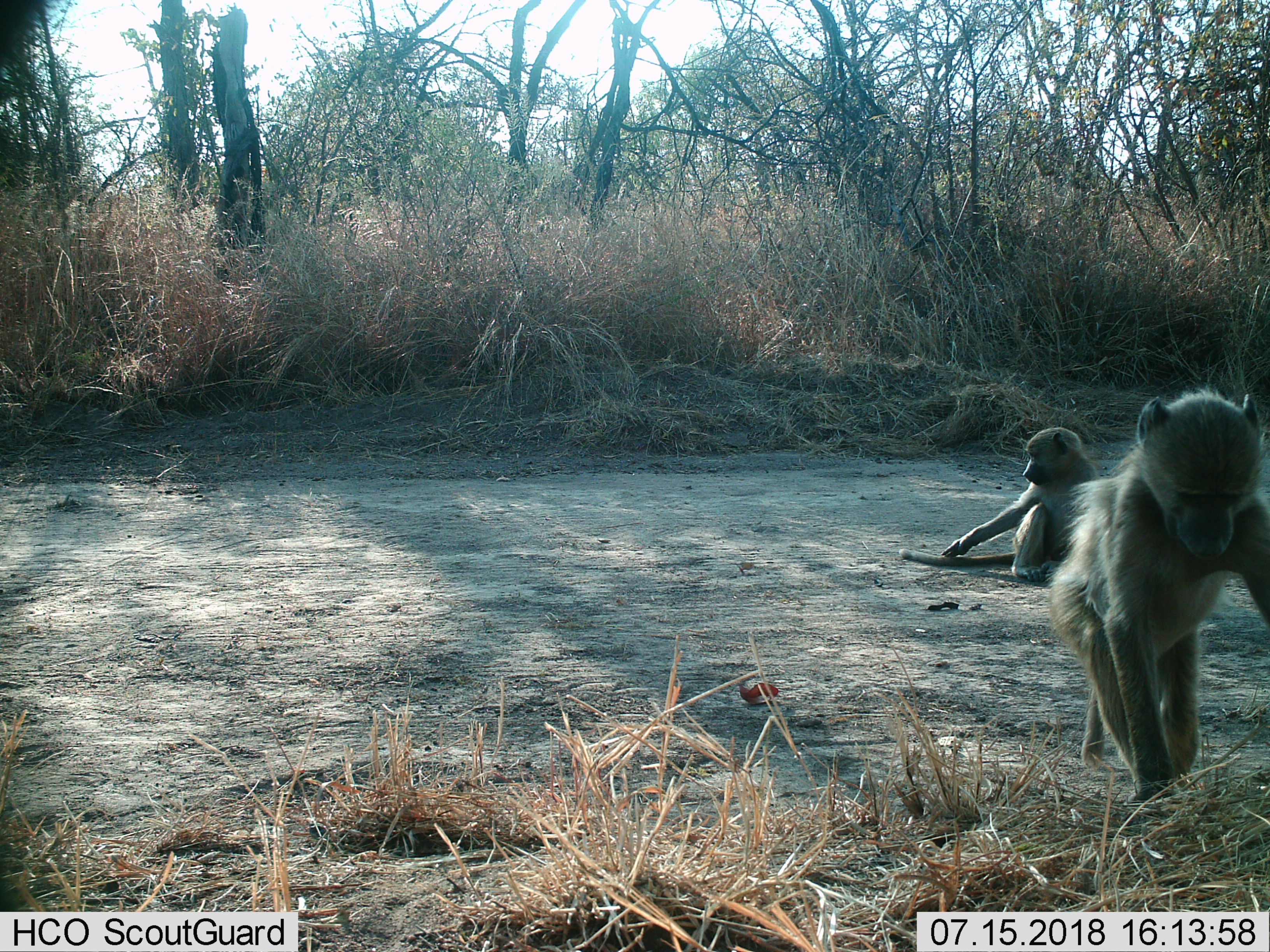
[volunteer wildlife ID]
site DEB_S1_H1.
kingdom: Animalia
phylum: Chordata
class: Mammalia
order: Primates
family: Cercopithecidae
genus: Papio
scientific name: Papio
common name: baboon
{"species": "baboon (Papio)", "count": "2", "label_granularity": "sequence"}